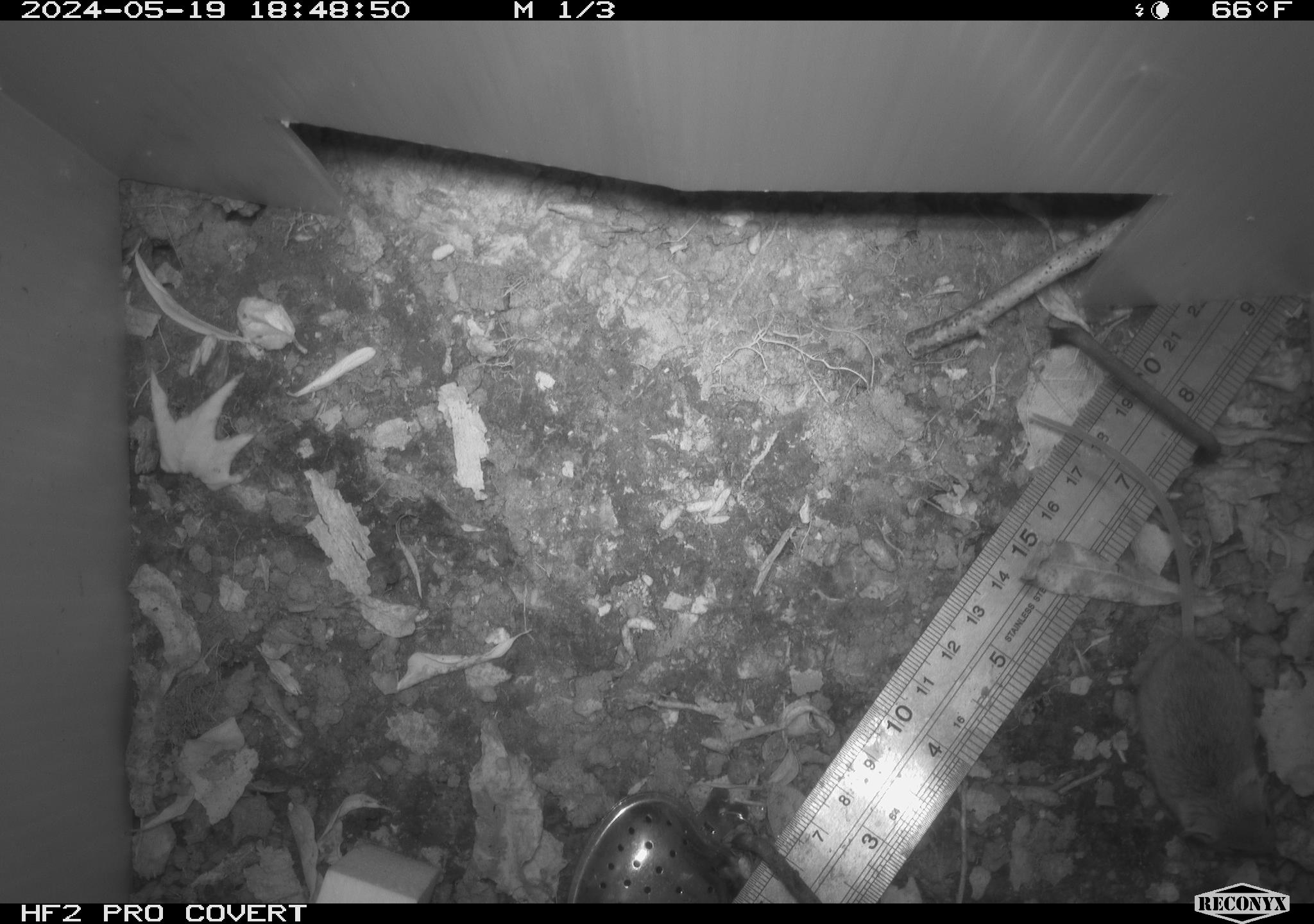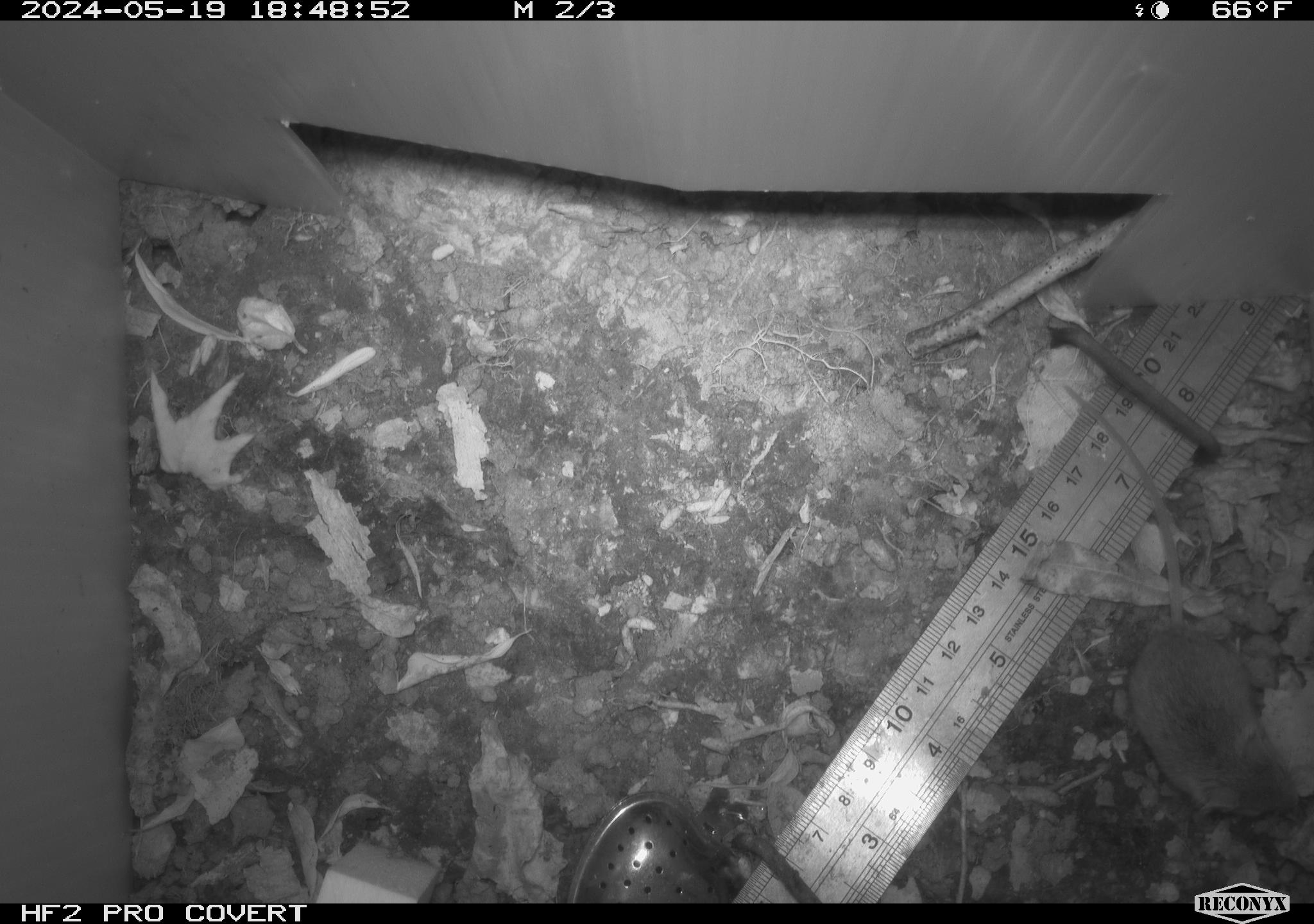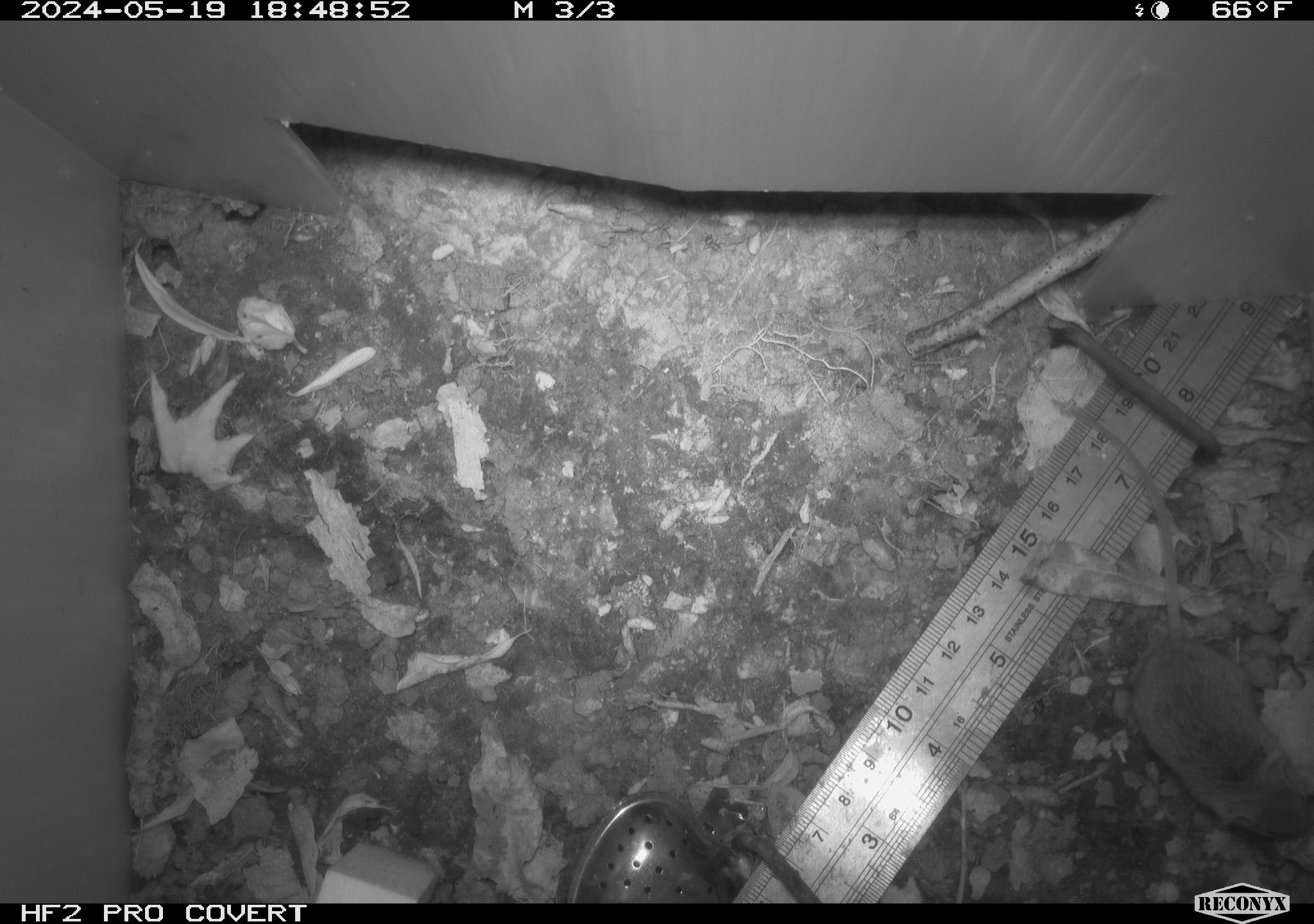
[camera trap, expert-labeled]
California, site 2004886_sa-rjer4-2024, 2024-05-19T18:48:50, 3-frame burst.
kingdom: Animalia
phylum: Chordata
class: Mammalia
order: Rodentia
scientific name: Rodentia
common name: mouse species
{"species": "mouse species (Rodentia)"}